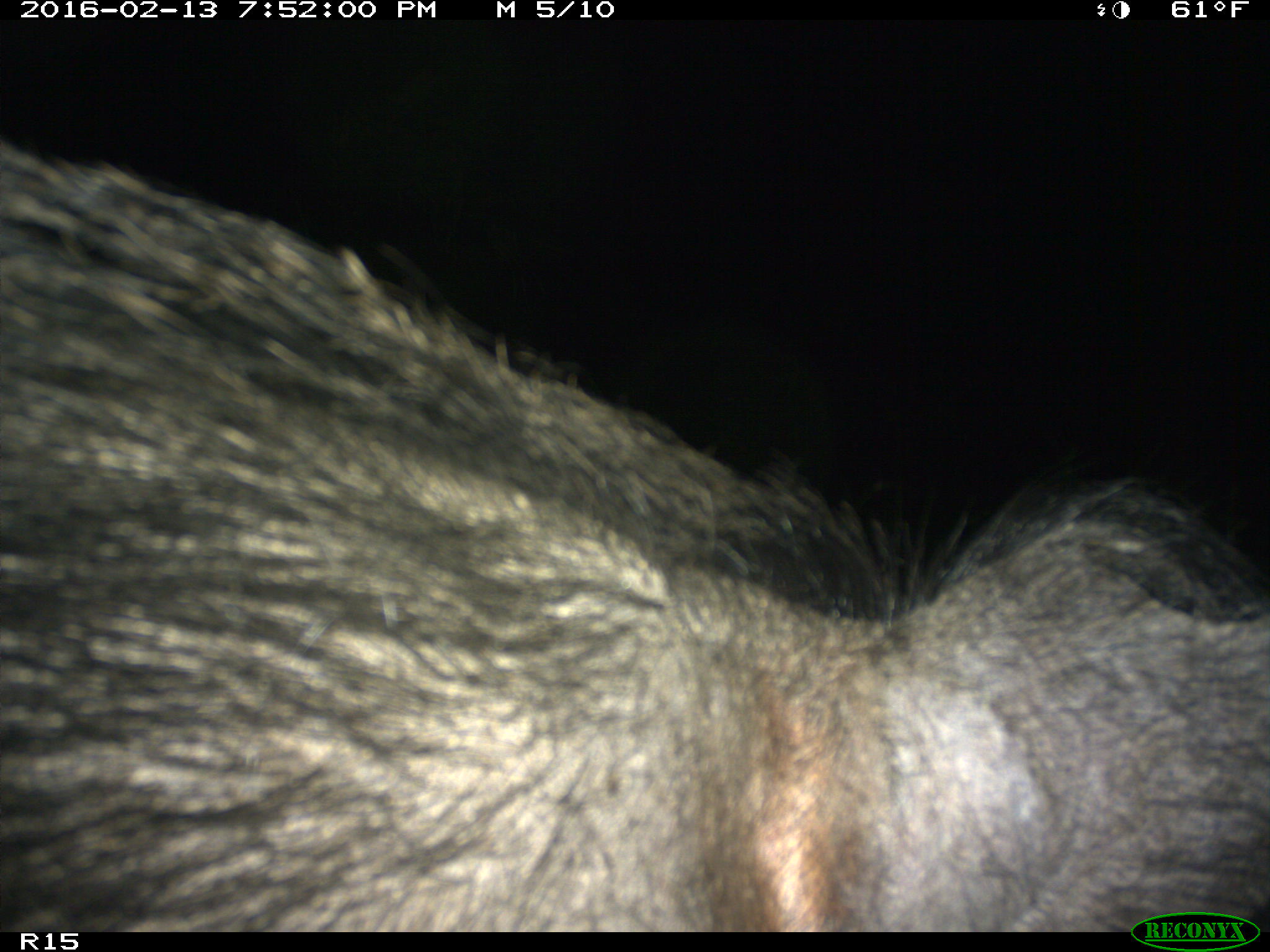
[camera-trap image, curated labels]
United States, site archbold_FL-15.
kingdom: Animalia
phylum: Chordata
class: Mammalia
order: Artiodactyla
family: Suidae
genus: Sus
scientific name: Sus scrofa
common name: wild boar